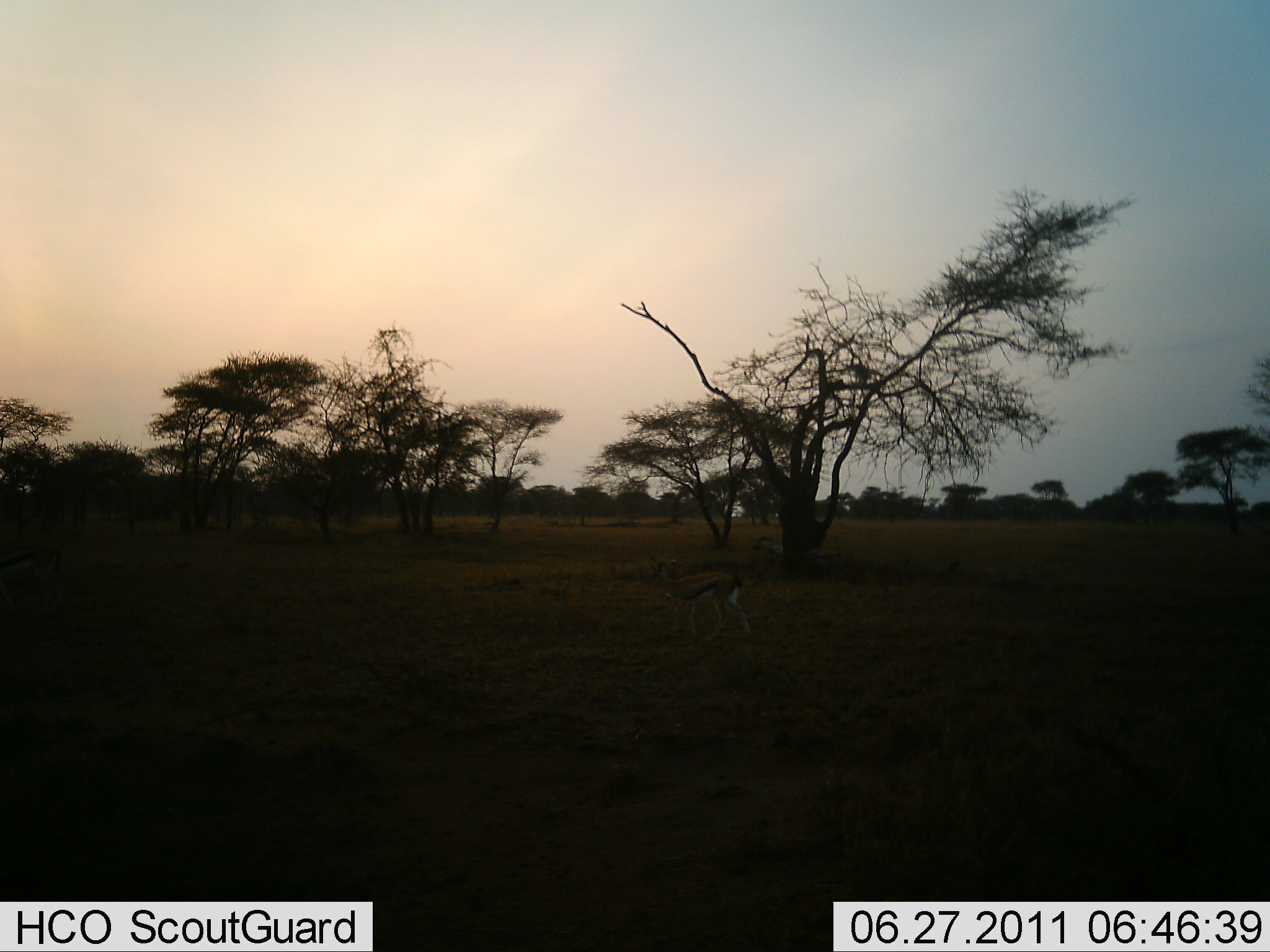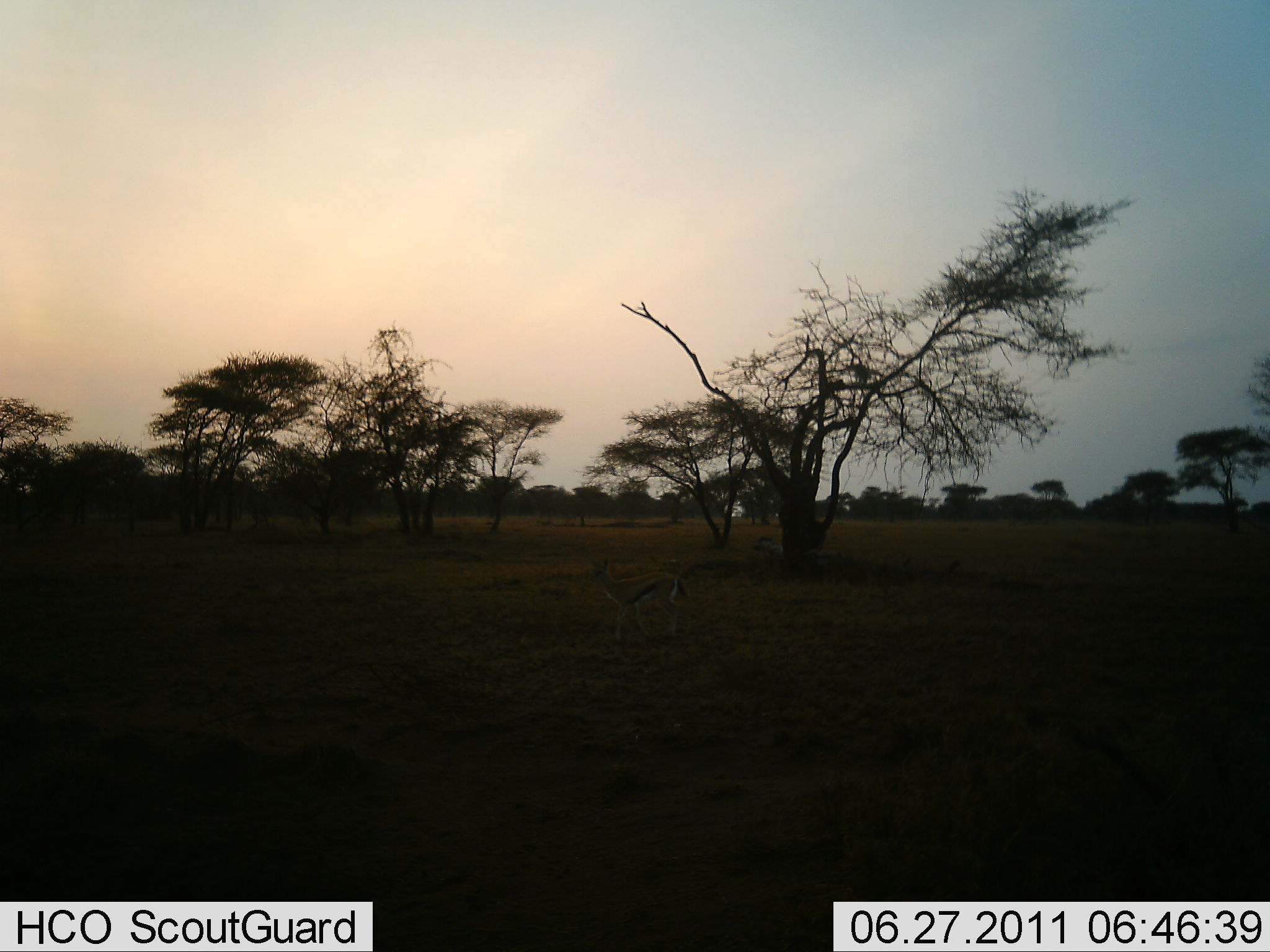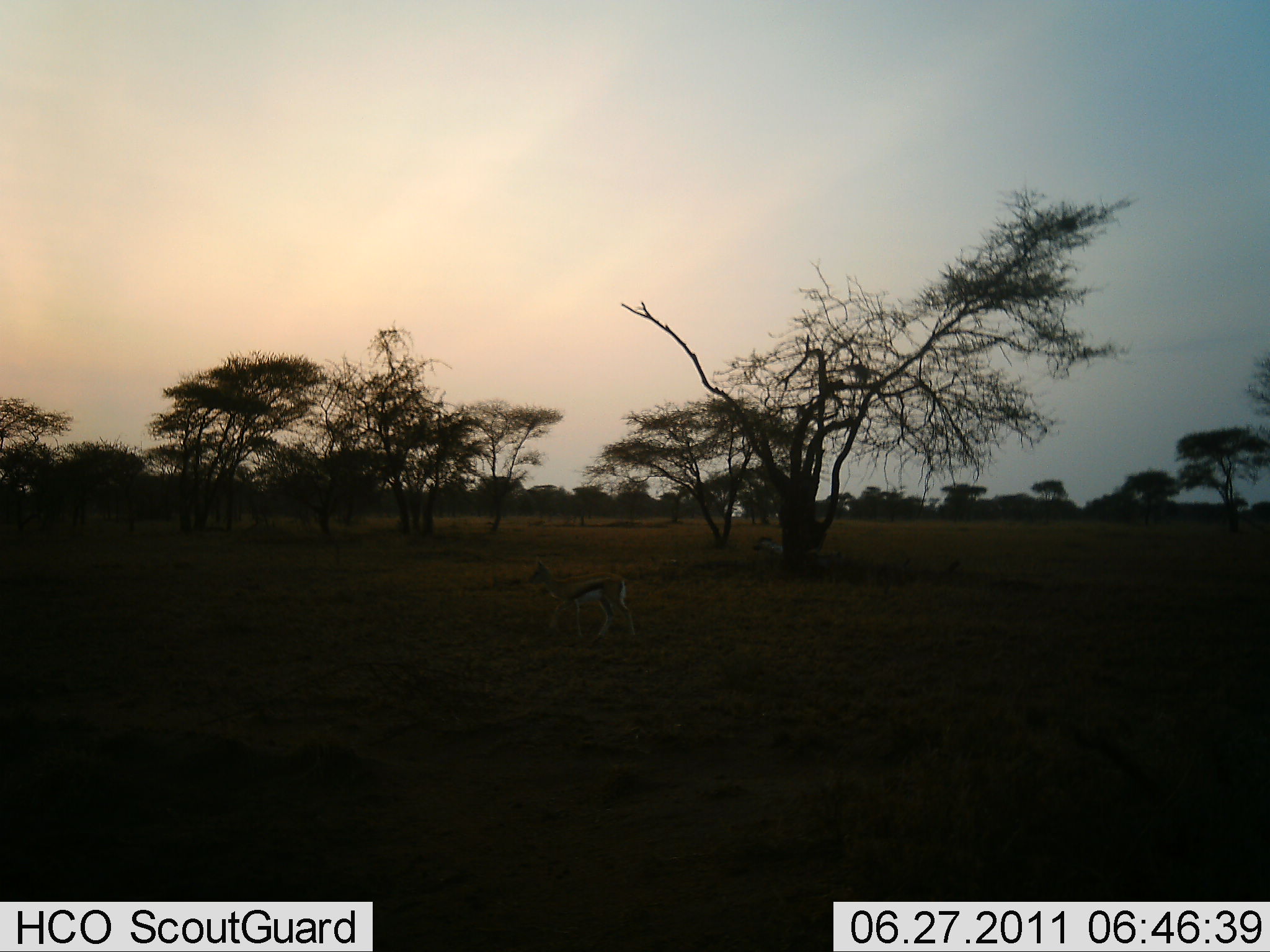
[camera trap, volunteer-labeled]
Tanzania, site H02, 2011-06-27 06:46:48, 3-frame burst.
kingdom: Animalia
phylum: Chordata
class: Mammalia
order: Artiodactyla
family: Bovidae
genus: Eudorcas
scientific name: Eudorcas thomsonii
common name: thomson's gazelle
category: gazellethomsons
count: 1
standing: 23%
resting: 0%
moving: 85%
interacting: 0%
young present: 0%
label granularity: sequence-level